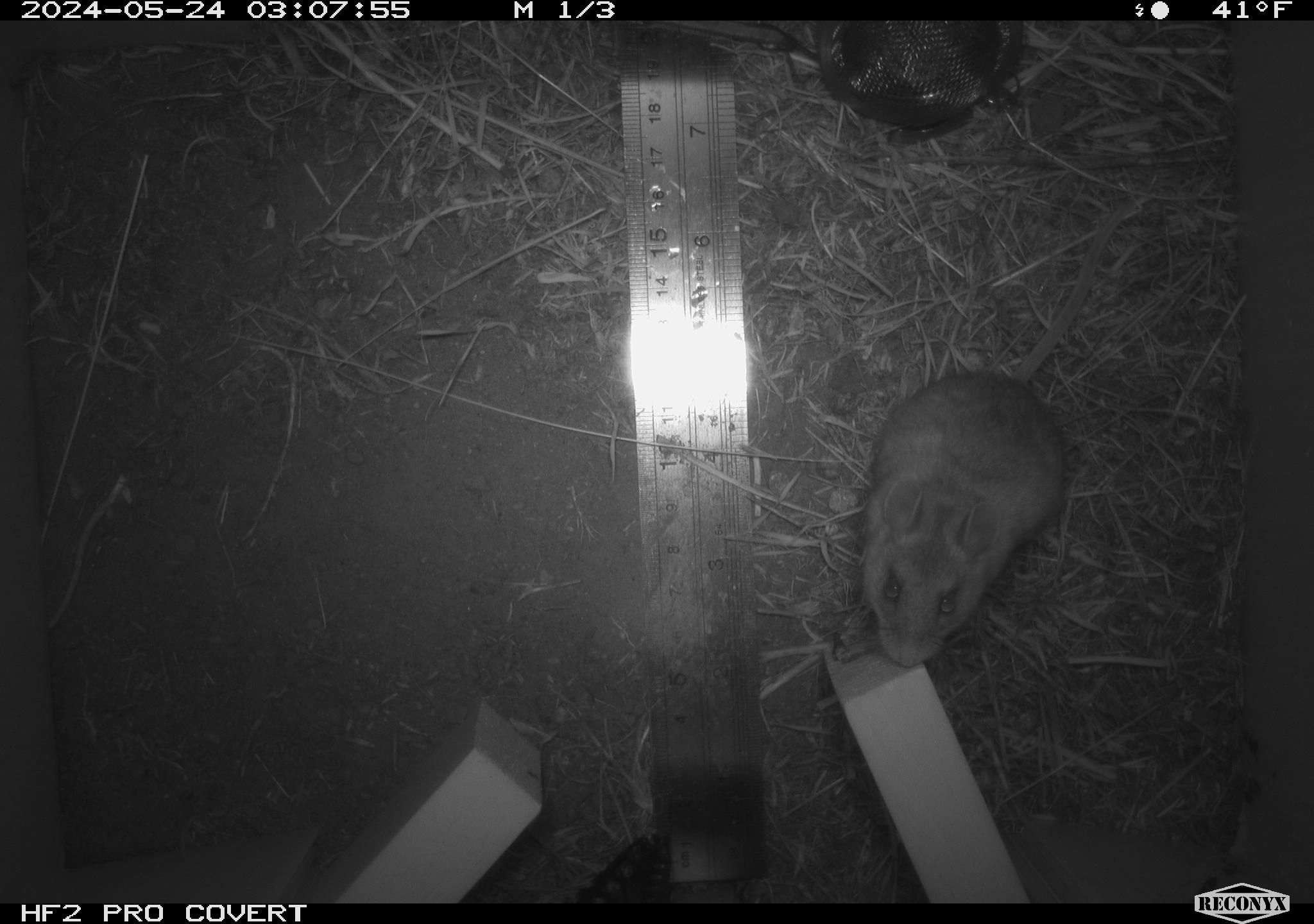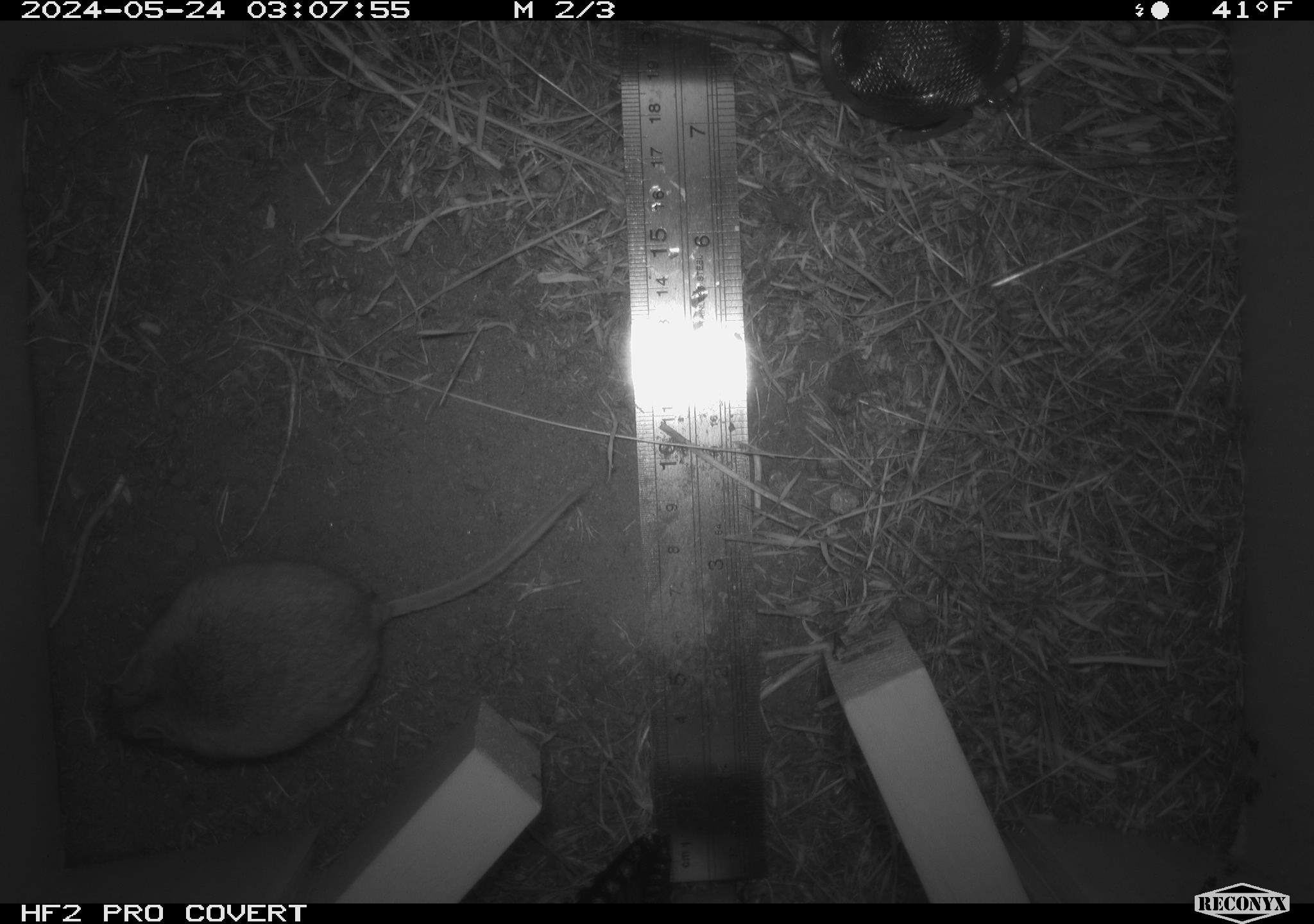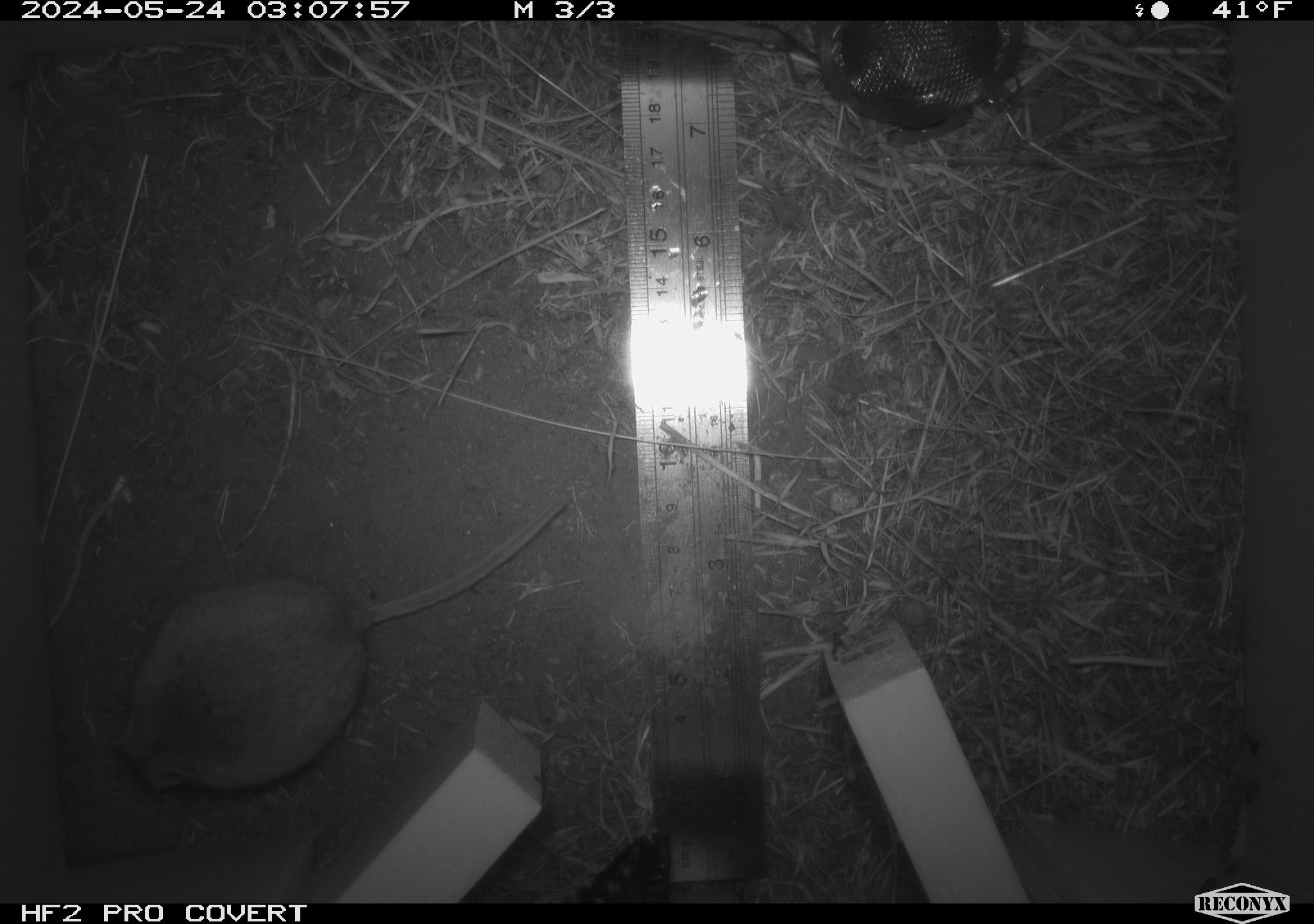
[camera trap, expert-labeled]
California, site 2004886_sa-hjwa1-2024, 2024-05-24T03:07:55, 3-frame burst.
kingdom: Animalia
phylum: Chordata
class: Mammalia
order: Rodentia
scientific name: Rodentia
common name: rodent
Rodent (Rodentia).